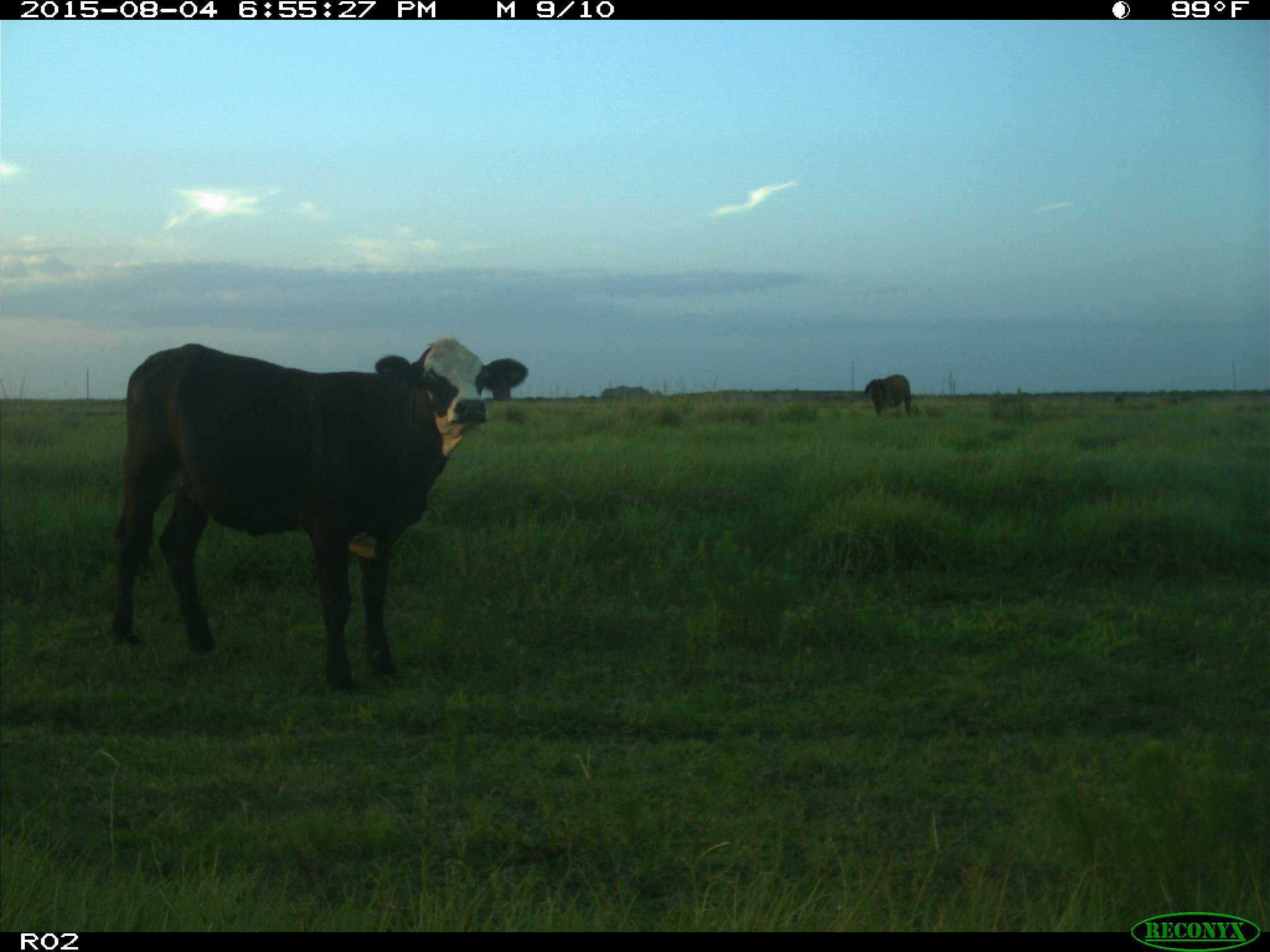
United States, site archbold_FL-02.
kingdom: Animalia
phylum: Chordata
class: Mammalia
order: Artiodactyla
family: Bovidae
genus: Bos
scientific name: Bos taurus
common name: domestic cow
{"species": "Bos taurus (domestic cow)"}